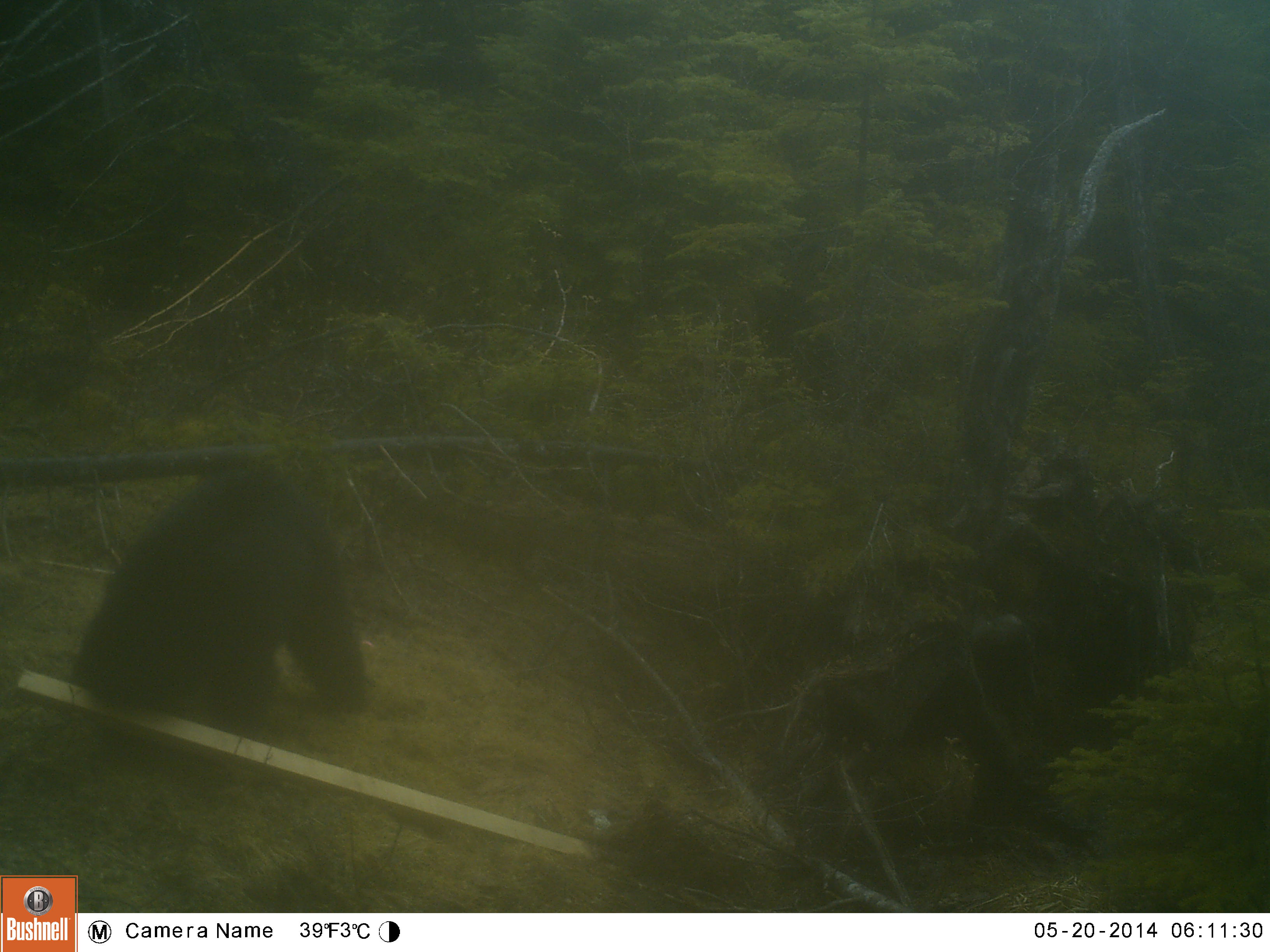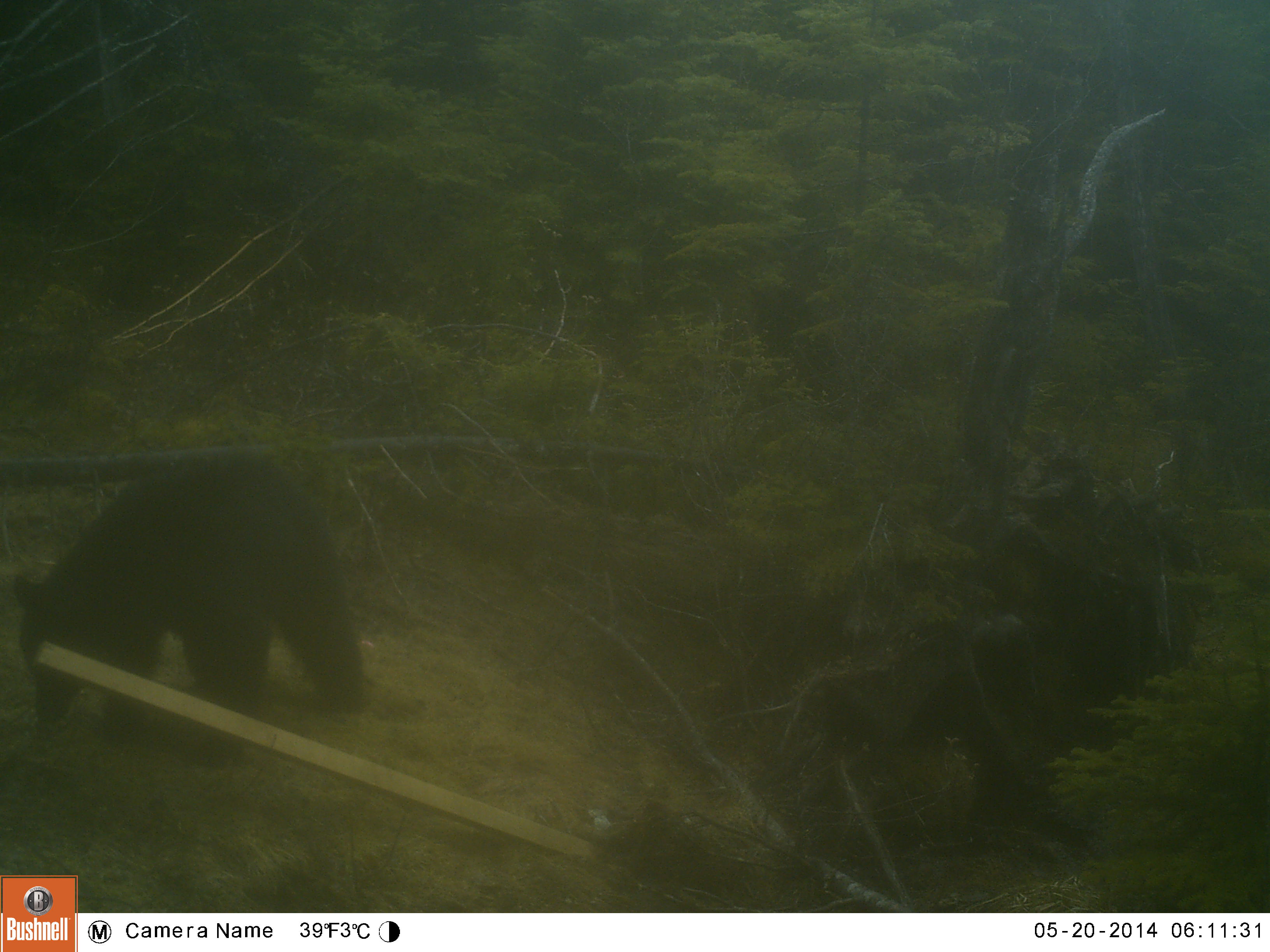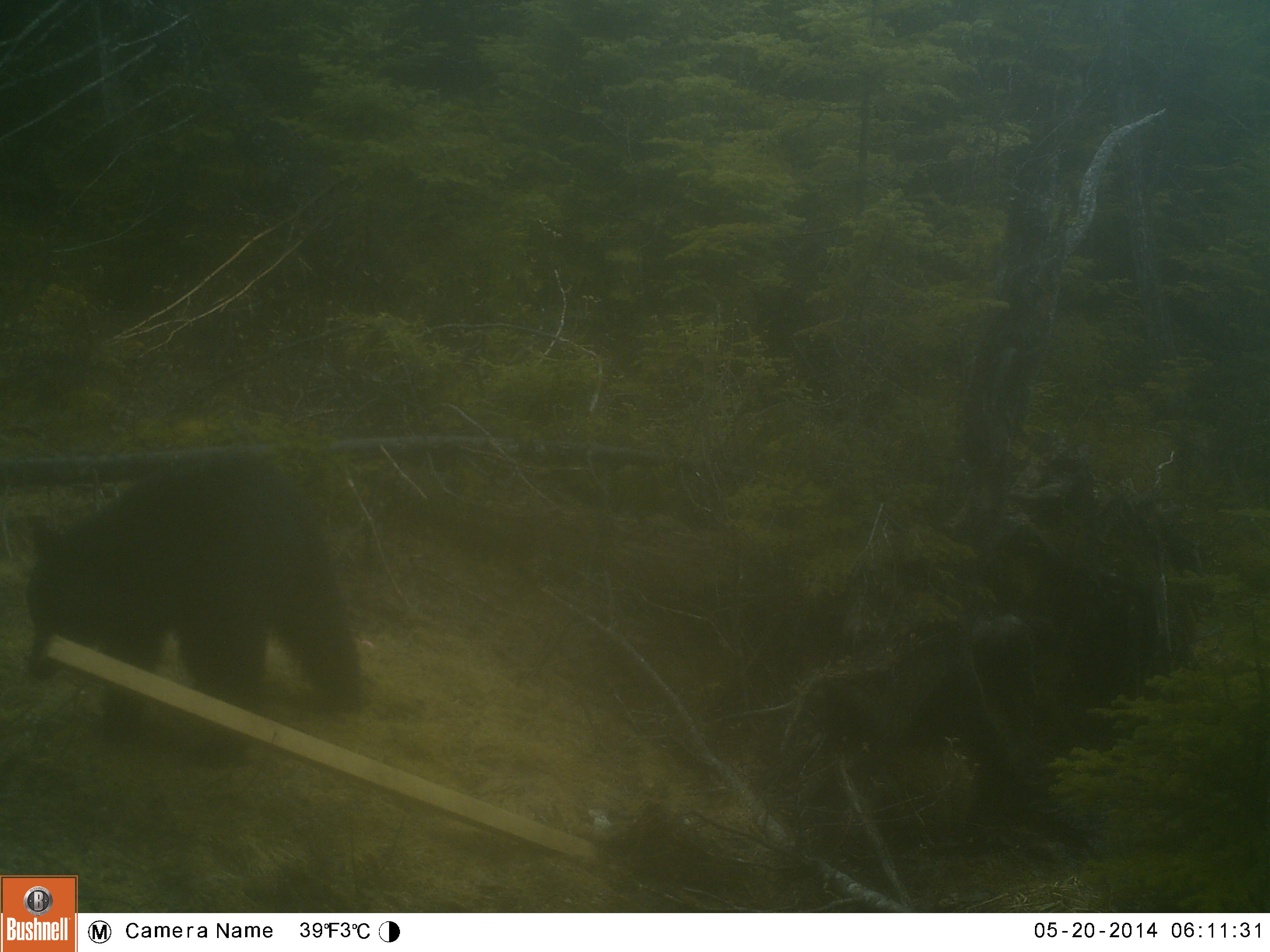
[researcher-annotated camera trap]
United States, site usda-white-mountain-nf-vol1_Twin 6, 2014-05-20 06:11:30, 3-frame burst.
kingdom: Animalia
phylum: Chordata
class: Mammalia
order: Carnivora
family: Ursidae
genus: Ursus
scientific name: Ursus americanus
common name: black bear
Black bear (Ursus americanus).